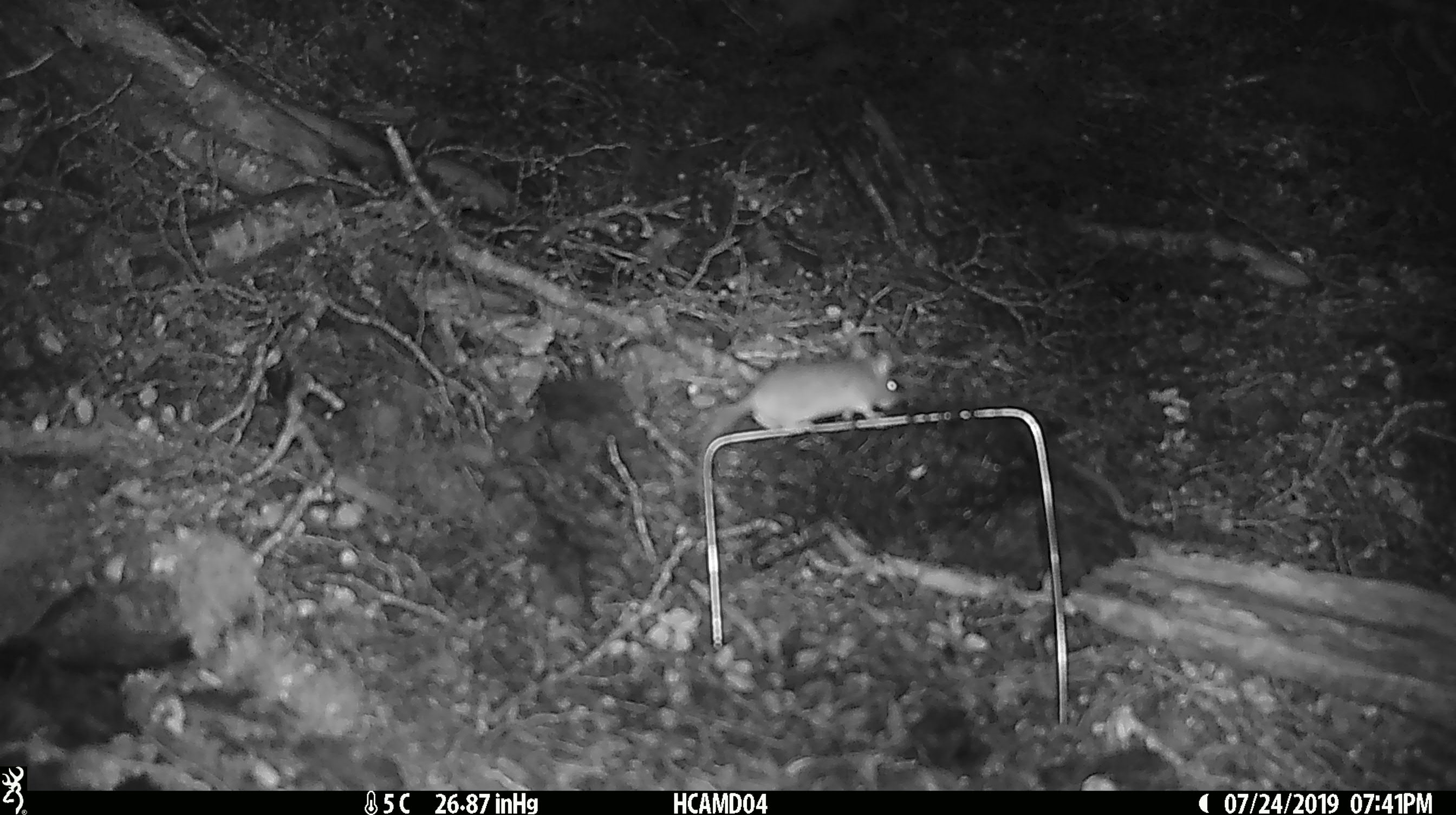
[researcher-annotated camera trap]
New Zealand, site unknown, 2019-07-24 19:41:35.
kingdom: Animalia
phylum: Chordata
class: Mammalia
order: Rodentia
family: Muridae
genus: Mus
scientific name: Mus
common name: mouse